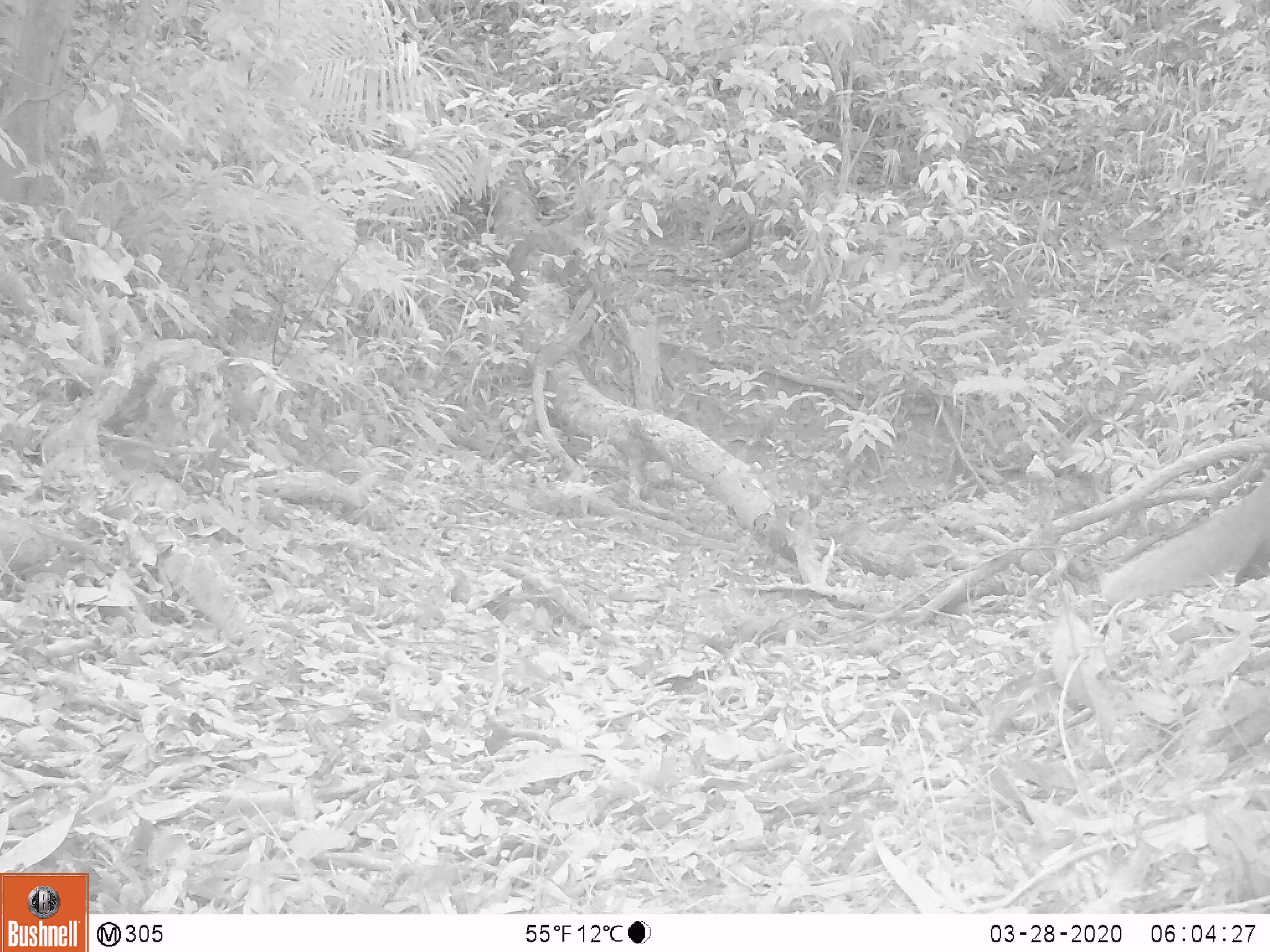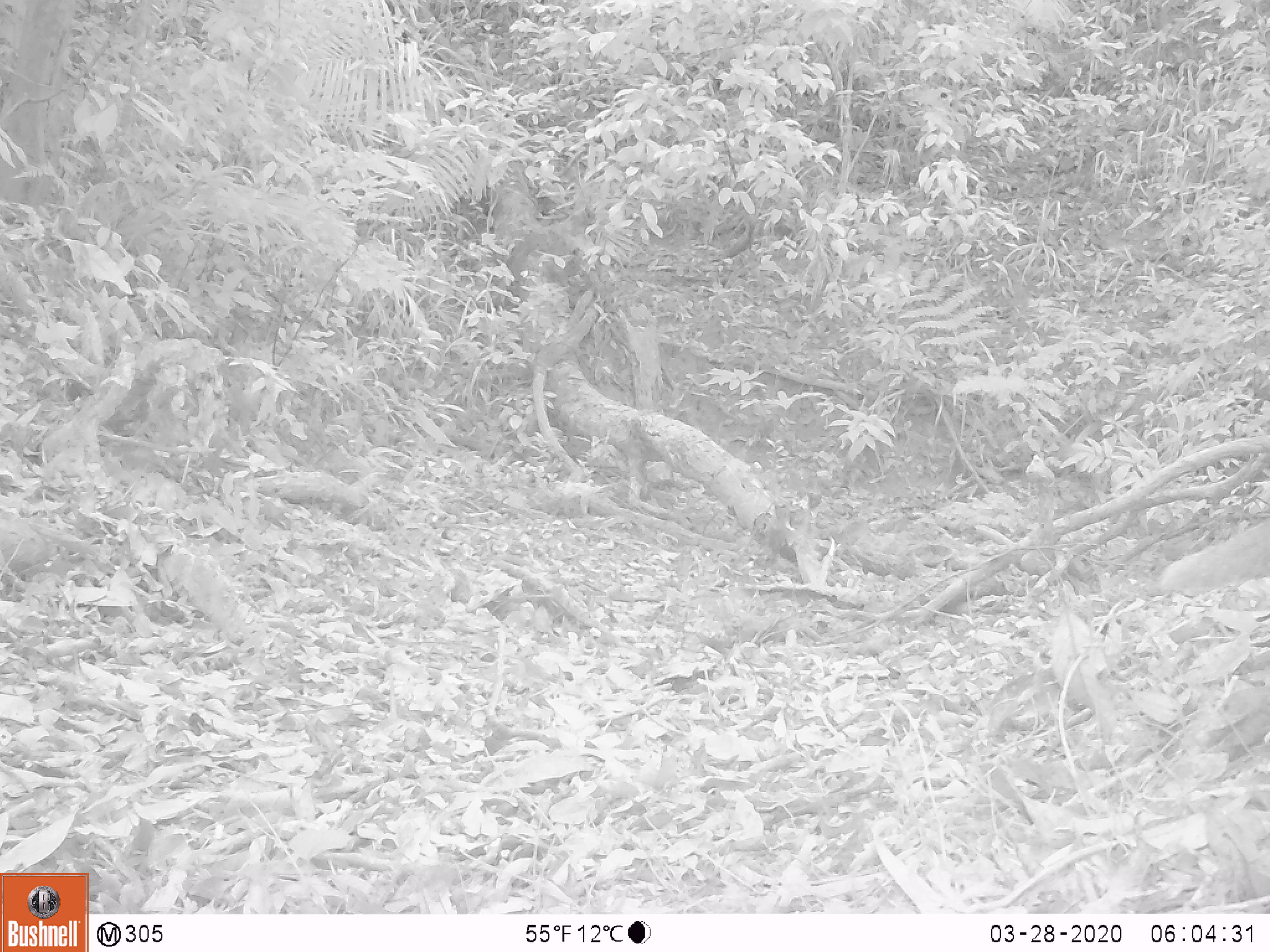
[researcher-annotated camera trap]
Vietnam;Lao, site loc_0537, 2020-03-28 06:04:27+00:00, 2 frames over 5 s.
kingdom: Animalia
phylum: Chordata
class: Mammalia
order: Carnivora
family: Herpestidae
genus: Urva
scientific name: Urva urva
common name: crab-eating mongoose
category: crab eating mongoose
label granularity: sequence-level